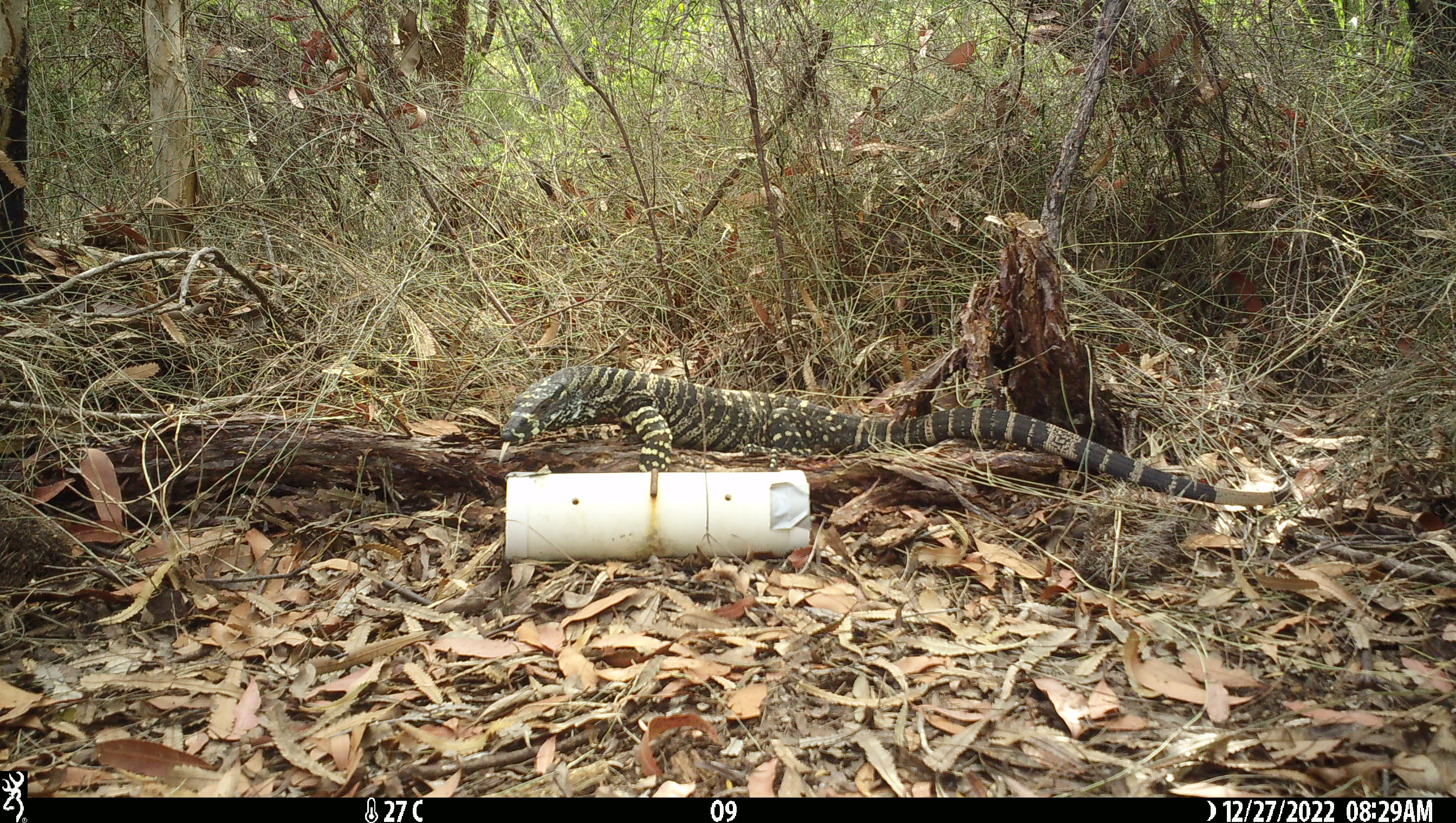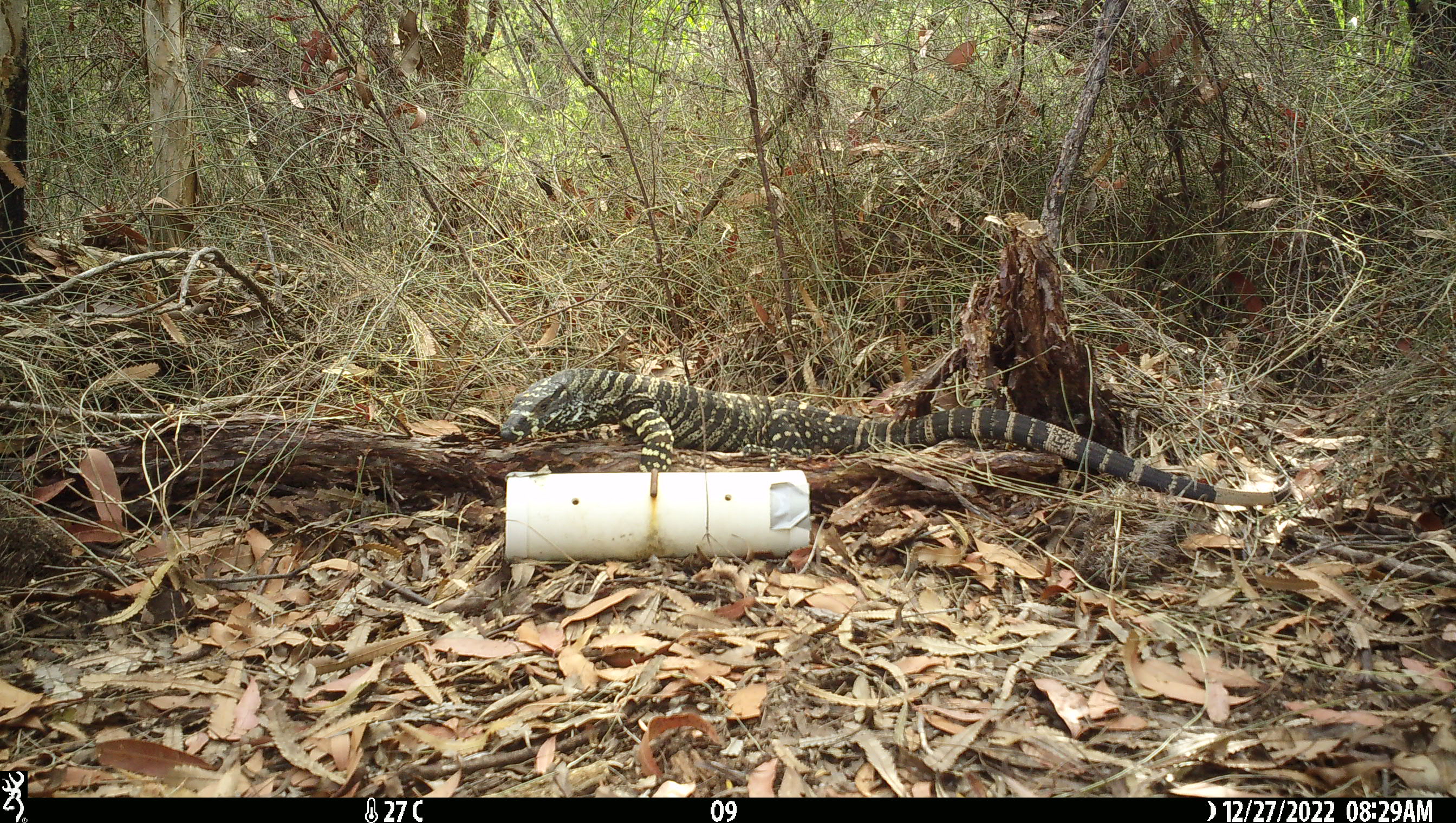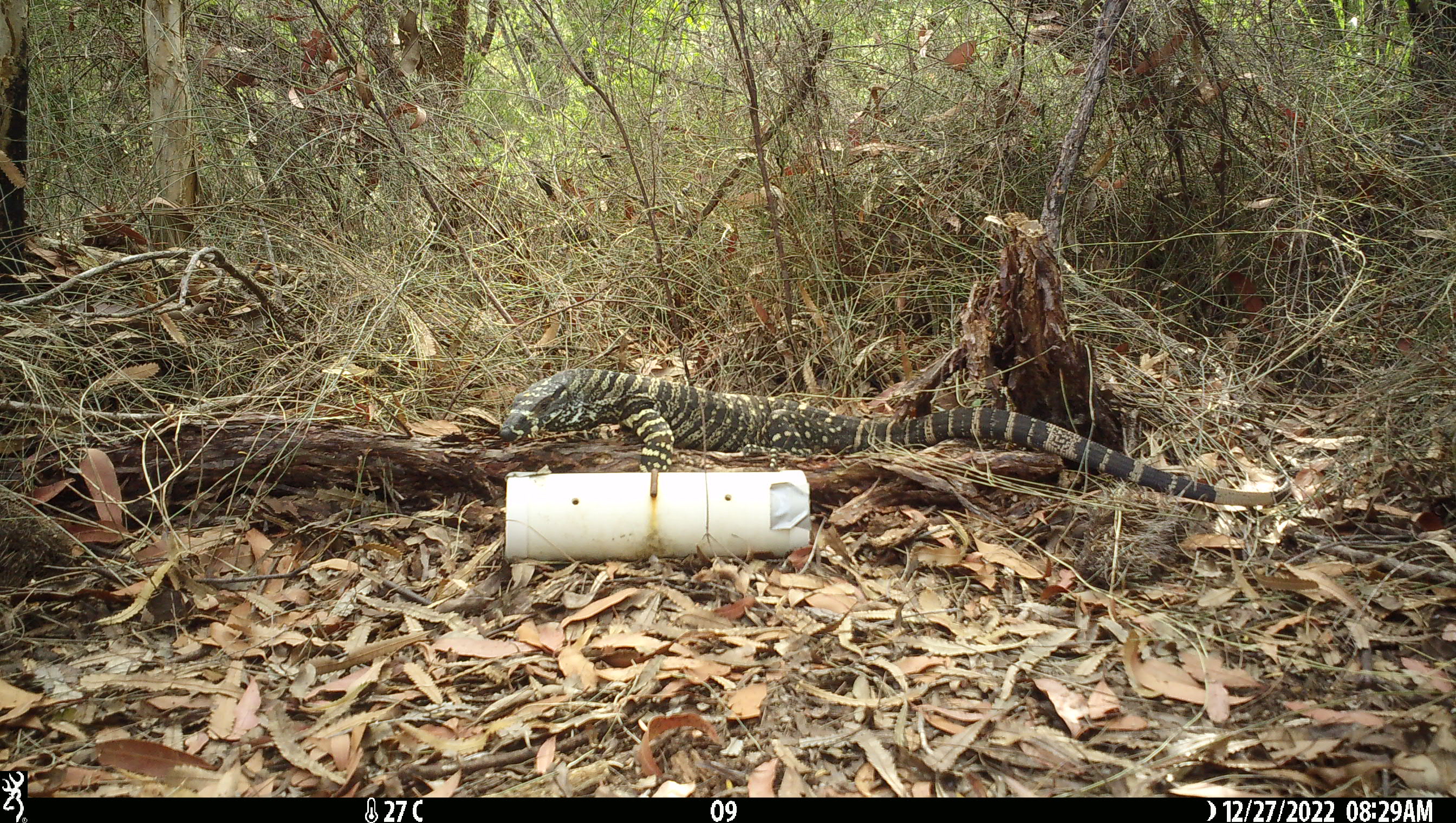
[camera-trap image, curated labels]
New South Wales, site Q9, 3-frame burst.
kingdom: Animalia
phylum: Chordata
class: Reptilia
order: Squamata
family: Varanidae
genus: Varanus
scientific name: Varanus varius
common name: lace monitor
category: goanna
Goanna (lace monitor) (Varanus varius).